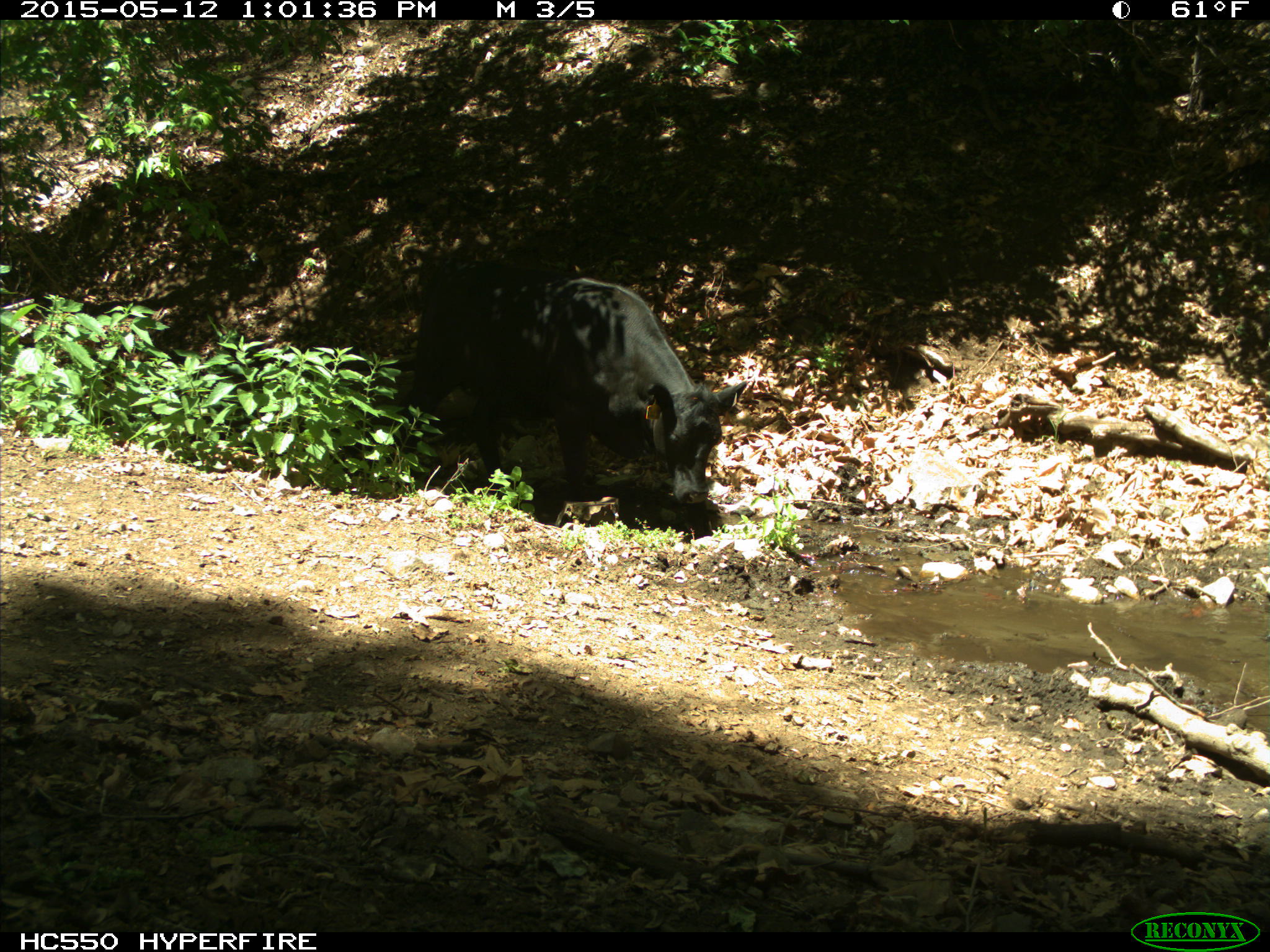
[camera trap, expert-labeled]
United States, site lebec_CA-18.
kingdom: Animalia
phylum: Chordata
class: Mammalia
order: Artiodactyla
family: Bovidae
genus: Bos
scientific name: Bos taurus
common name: domestic cow